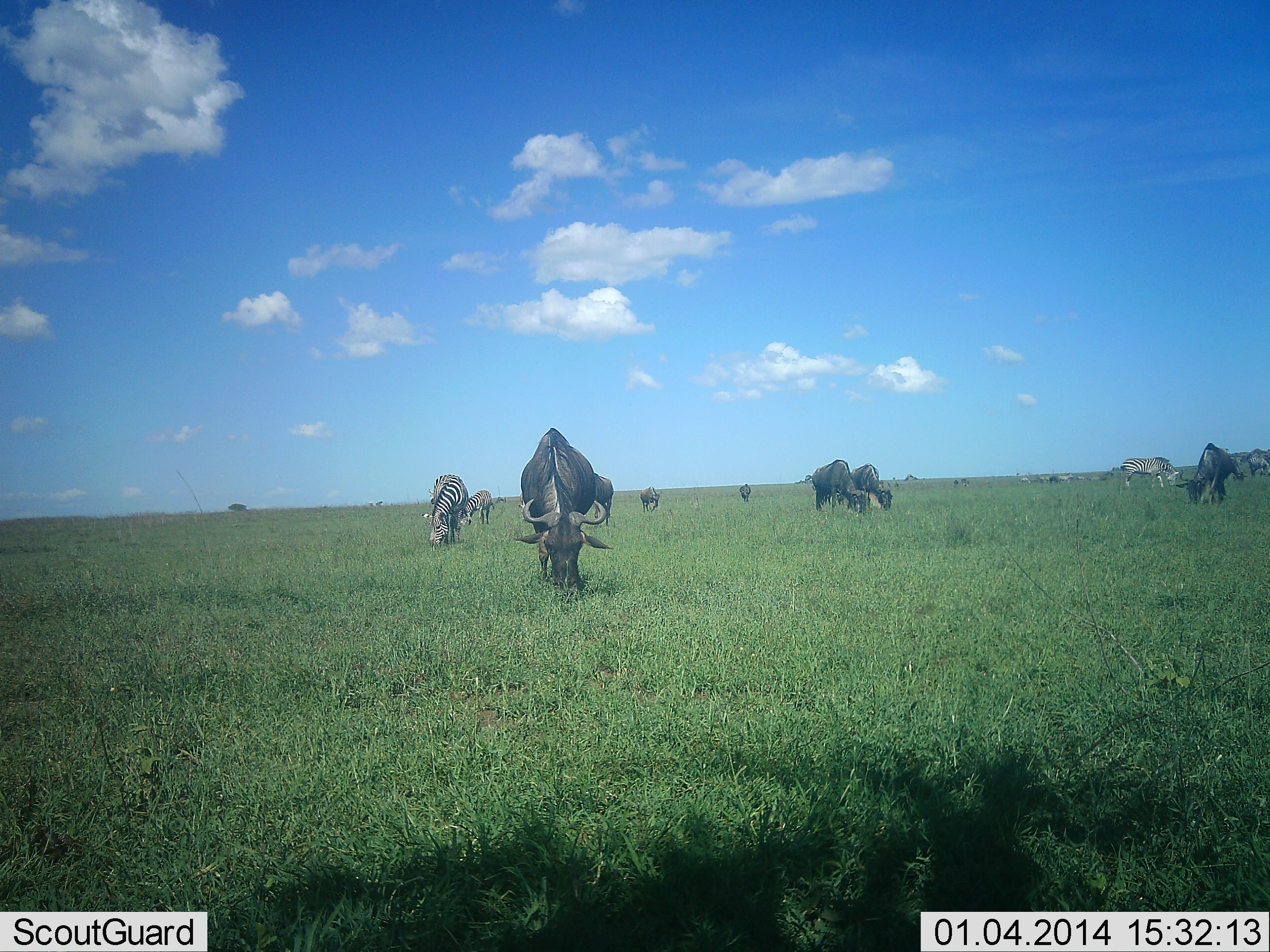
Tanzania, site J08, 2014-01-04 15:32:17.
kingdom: Animalia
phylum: Chordata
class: Mammalia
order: Artiodactyla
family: Bovidae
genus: Connochaetes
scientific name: Connochaetes taurinus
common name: blue wildebeest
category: wildebeest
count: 7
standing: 21%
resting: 0%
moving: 0%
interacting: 0%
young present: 8%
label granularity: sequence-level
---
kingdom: Animalia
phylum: Chordata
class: Mammalia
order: Perissodactyla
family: Equidae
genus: Equus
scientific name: Equus quagga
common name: plains zebra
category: zebra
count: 3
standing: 20%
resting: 0%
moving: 0%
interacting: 0%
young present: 0%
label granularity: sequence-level